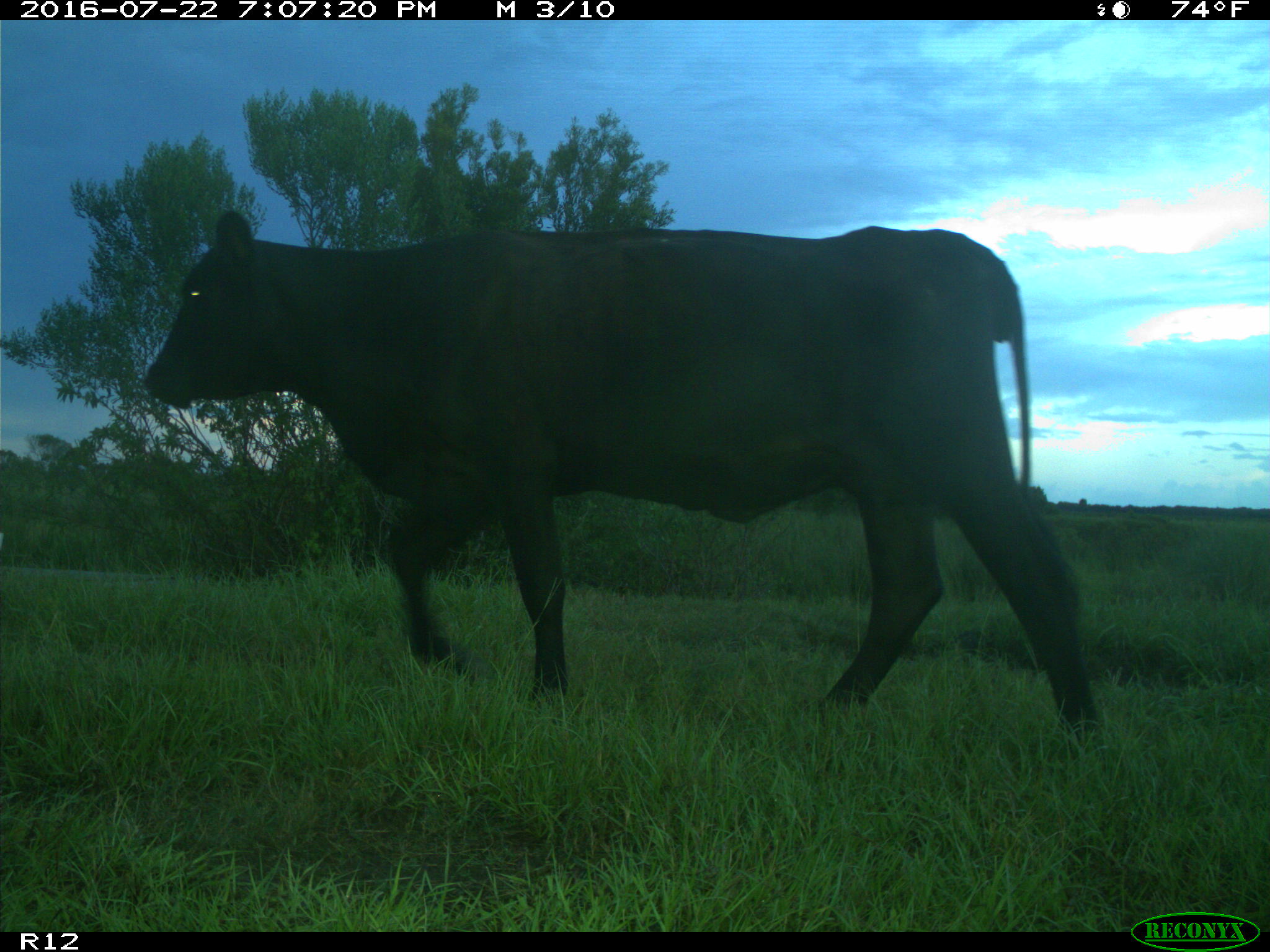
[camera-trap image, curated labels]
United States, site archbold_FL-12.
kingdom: Animalia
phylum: Chordata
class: Mammalia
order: Artiodactyla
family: Bovidae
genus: Bos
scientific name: Bos taurus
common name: domestic cow